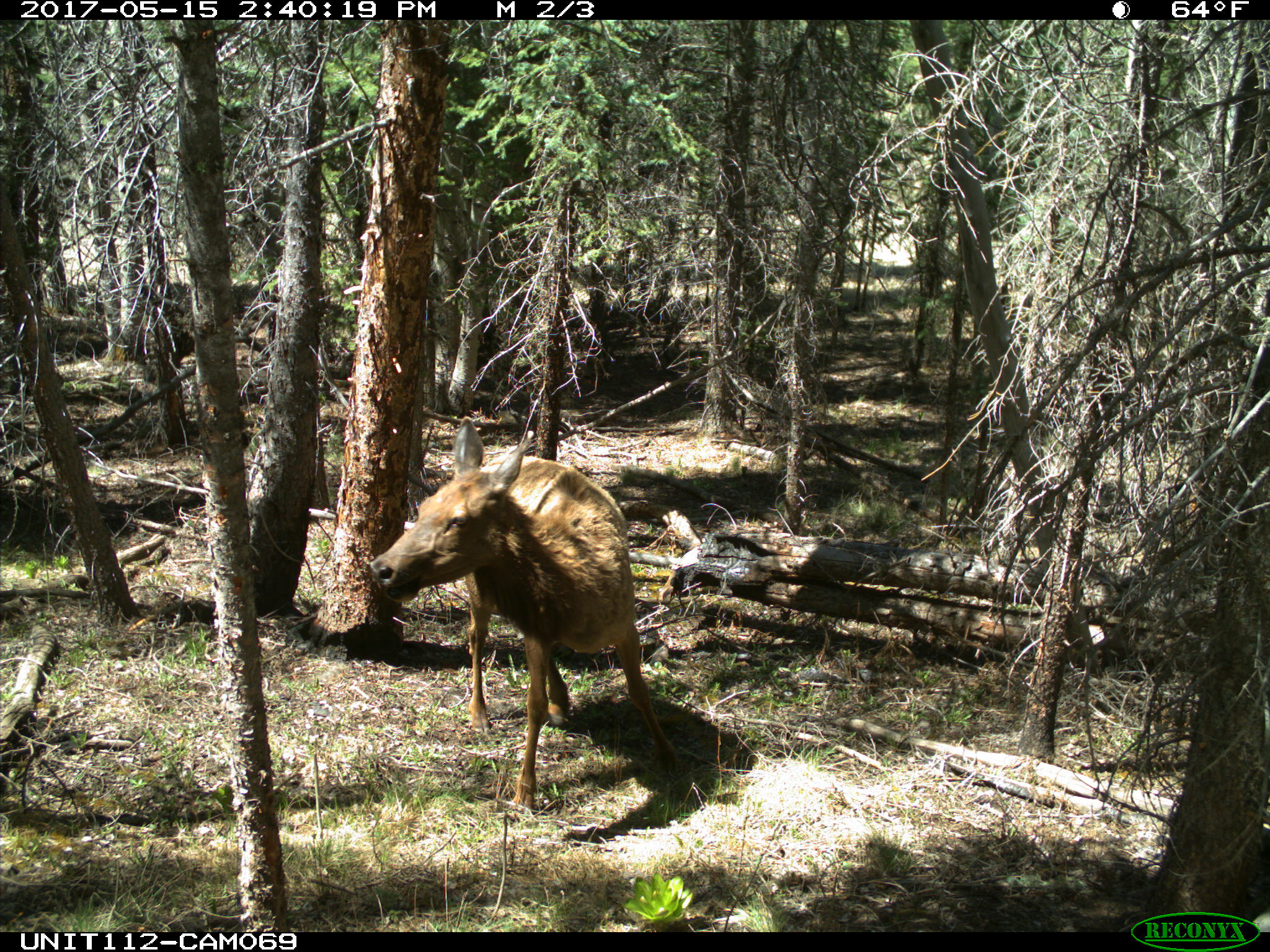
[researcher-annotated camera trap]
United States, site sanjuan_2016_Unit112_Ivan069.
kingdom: Animalia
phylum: Chordata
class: Mammalia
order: Artiodactyla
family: Cervidae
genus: Cervus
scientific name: Cervus elaphus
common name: red deer